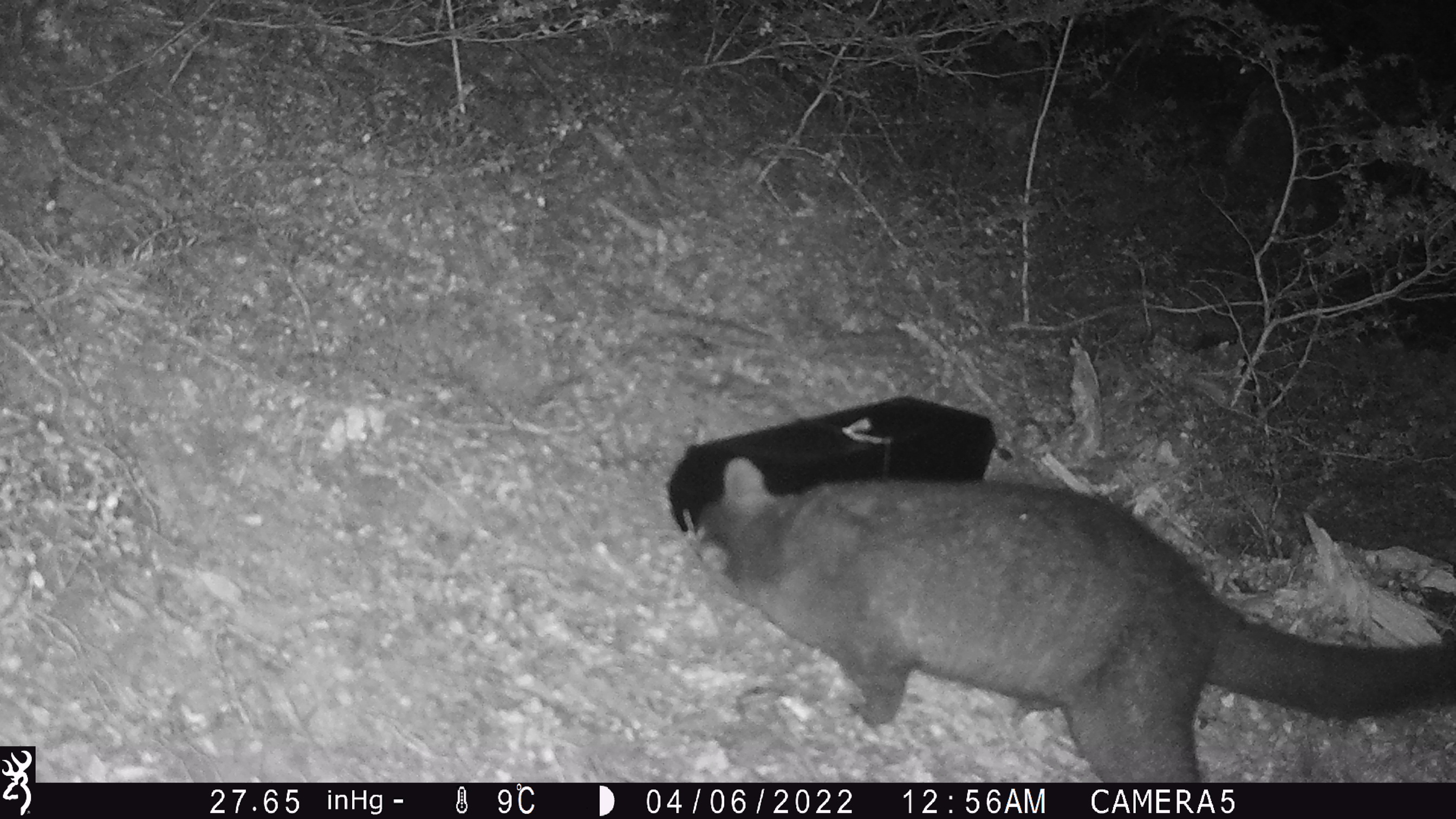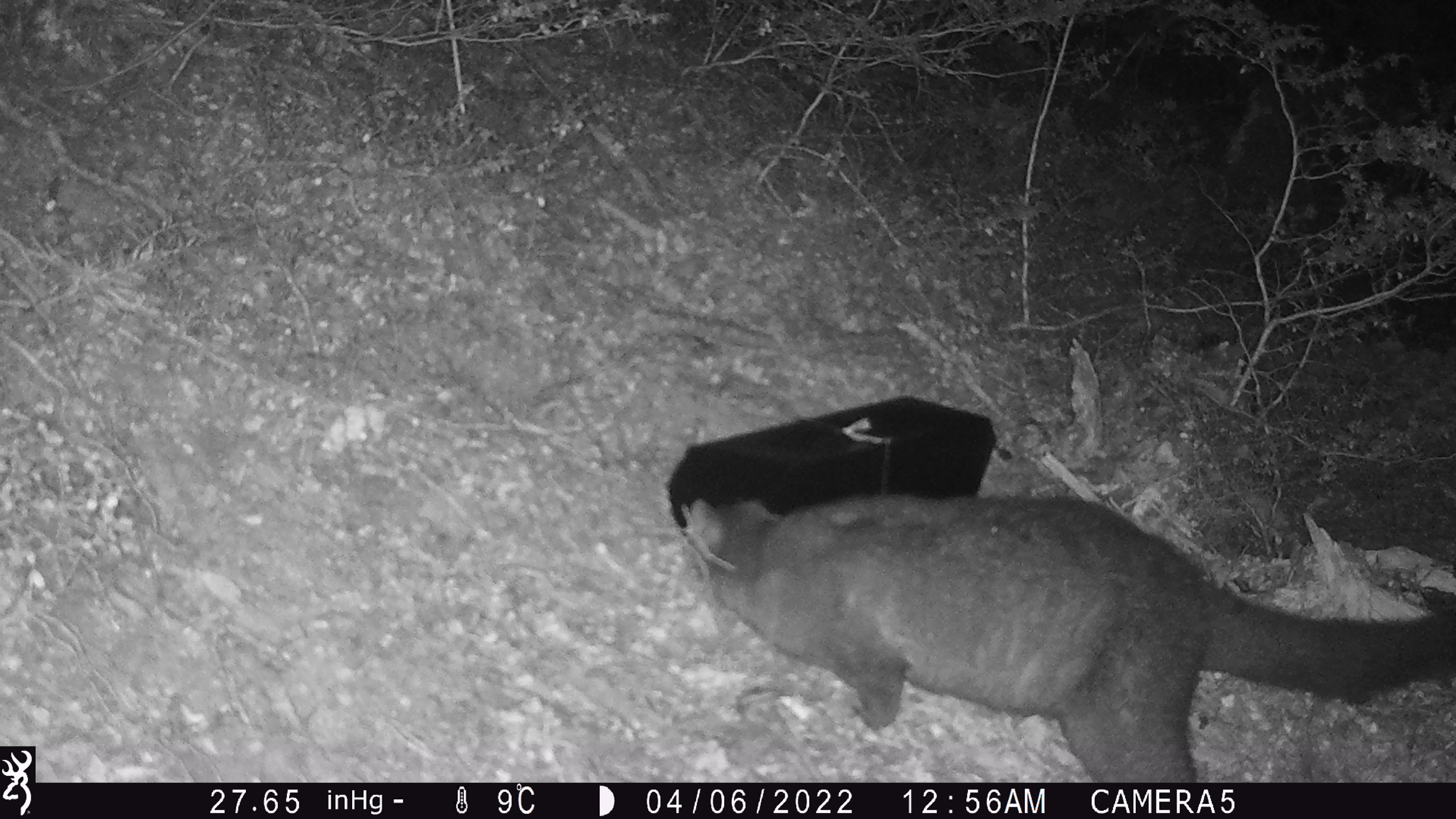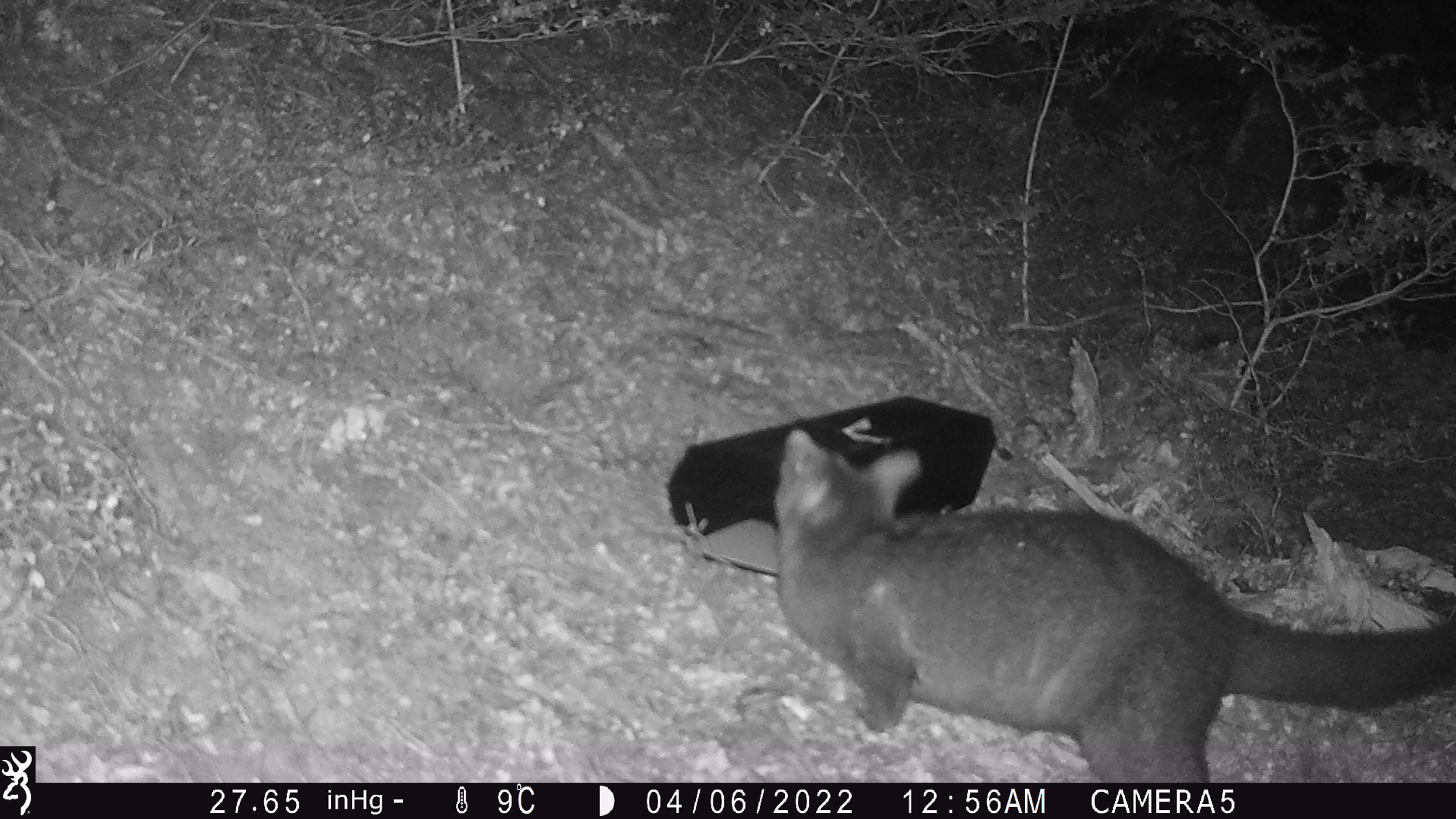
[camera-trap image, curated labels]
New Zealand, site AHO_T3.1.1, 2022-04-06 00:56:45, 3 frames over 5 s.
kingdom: Animalia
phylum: Chordata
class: Mammalia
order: Diprotodontia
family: Phalangeridae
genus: Trichosurus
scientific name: Trichosurus vulpecula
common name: common brushtail possum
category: possum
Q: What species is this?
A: Possum (common brushtail possum) (Trichosurus vulpecula).